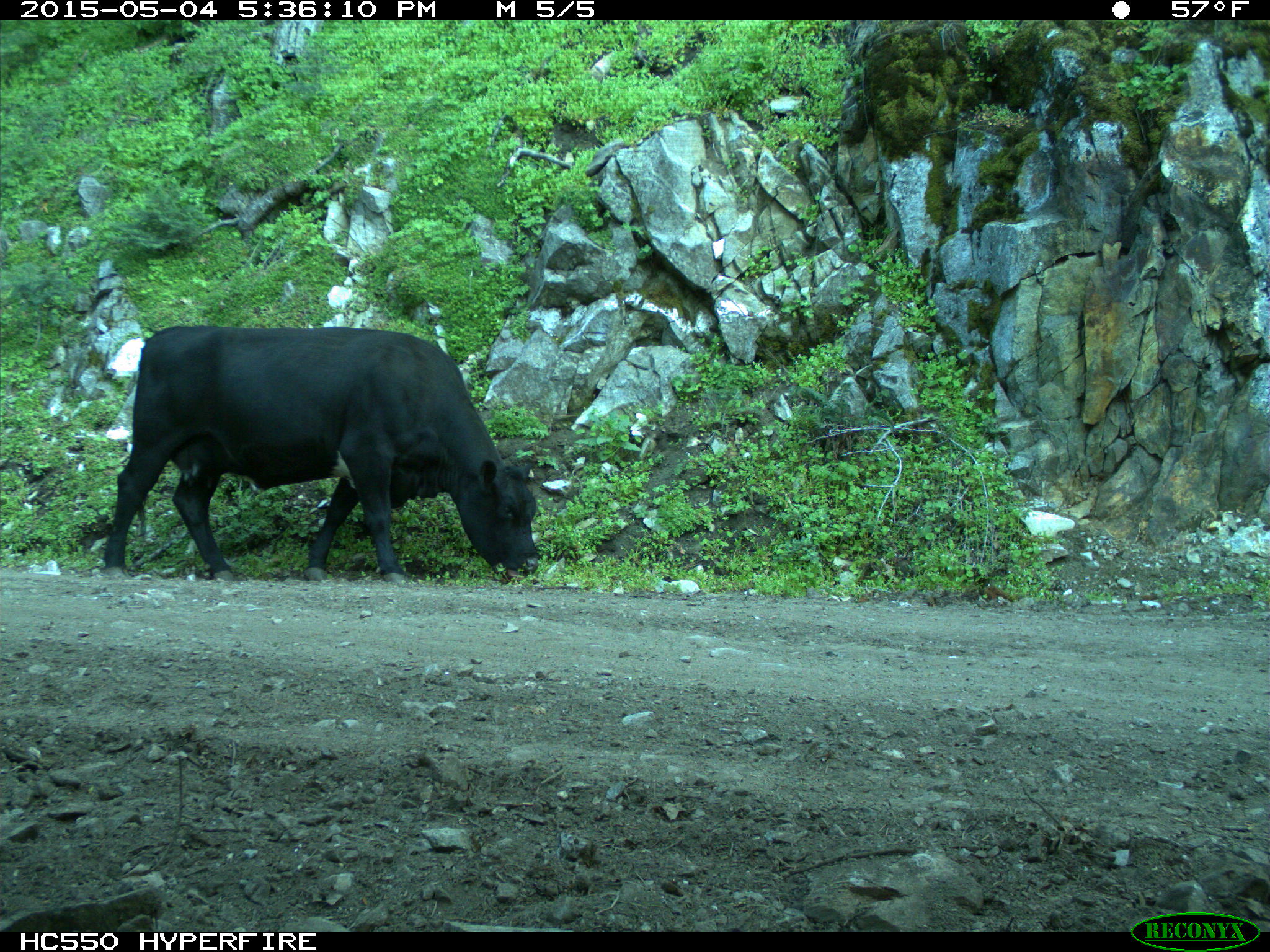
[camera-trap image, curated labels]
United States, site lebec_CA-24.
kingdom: Animalia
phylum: Chordata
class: Mammalia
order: Artiodactyla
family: Bovidae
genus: Bos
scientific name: Bos taurus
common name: domestic cow